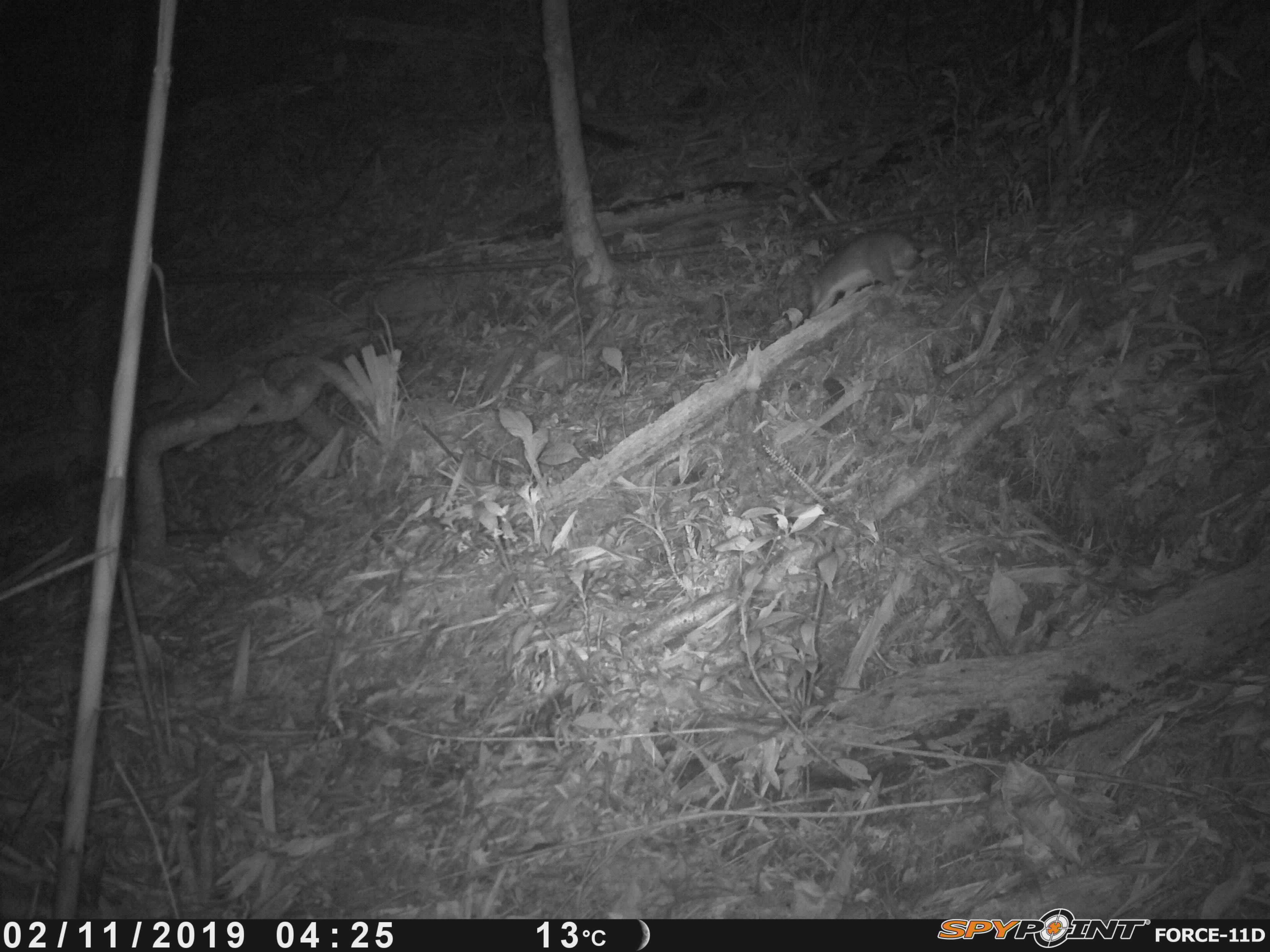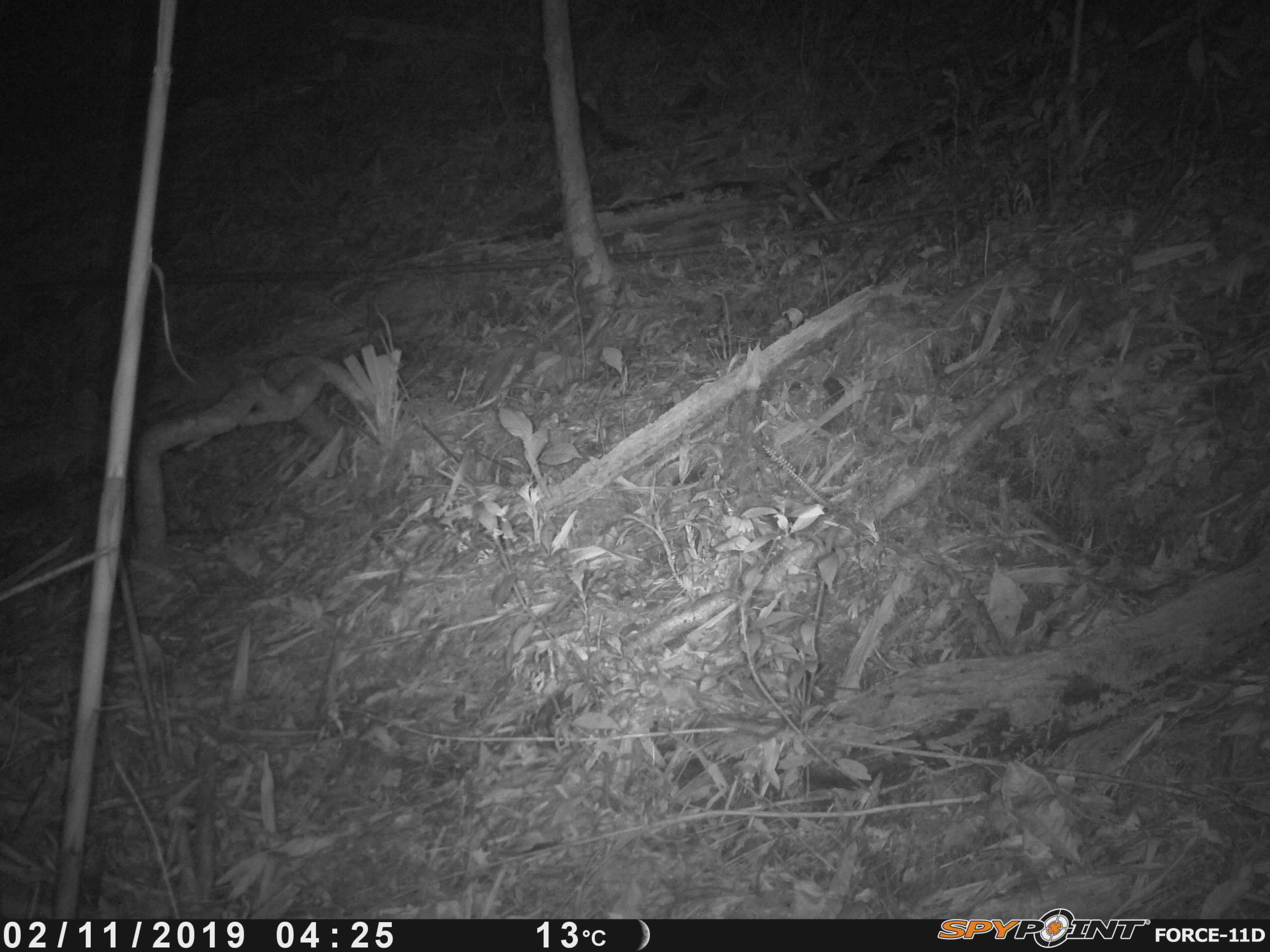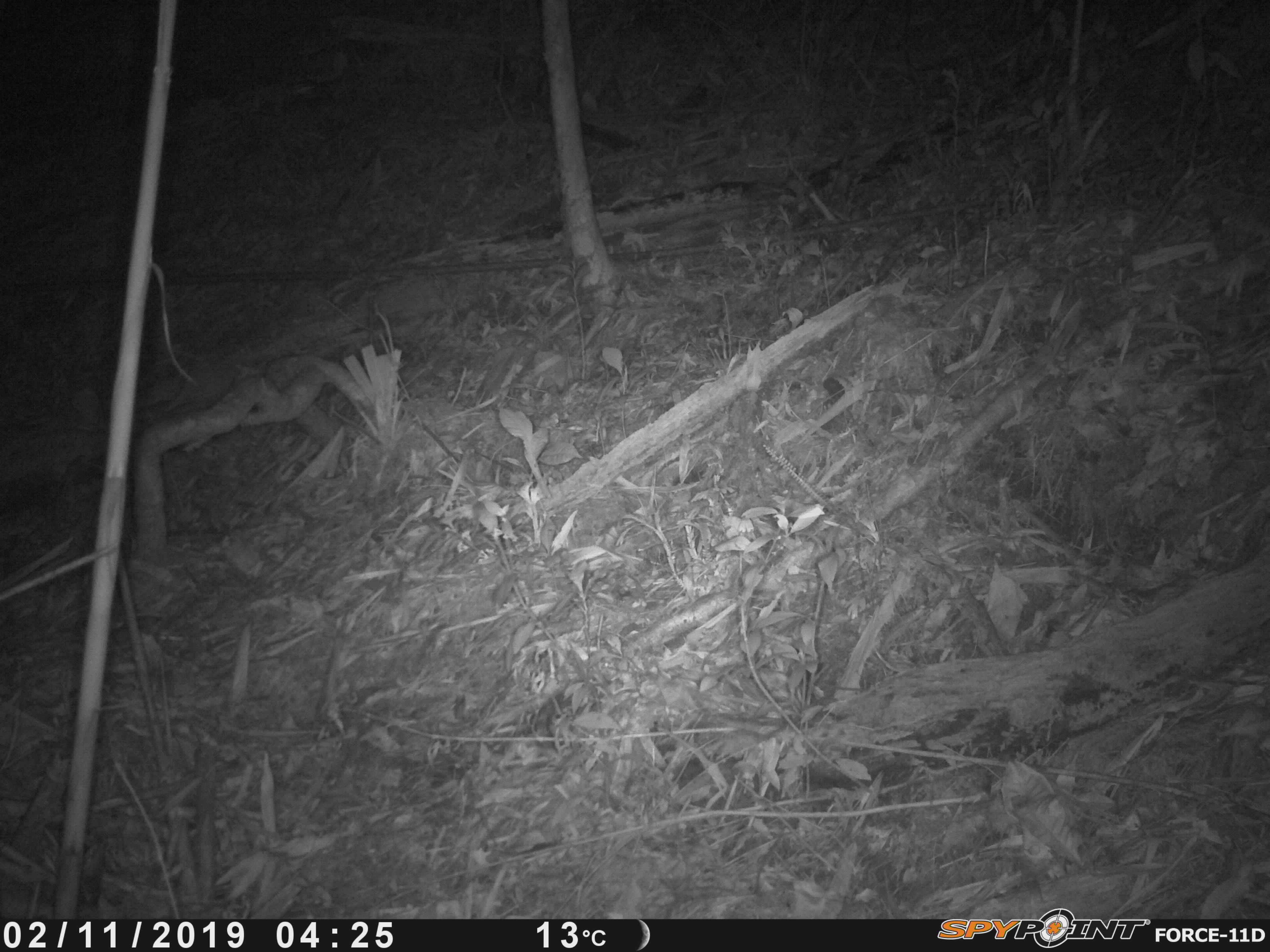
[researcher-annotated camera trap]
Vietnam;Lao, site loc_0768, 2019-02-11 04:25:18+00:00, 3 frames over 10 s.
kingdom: Animalia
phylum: Chordata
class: Mammalia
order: Rodentia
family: Muridae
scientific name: Muridae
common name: old-world mice and rats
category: unidentified murid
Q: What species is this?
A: Unidentified murid (old-world mice and rats) (Muridae).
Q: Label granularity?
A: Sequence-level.